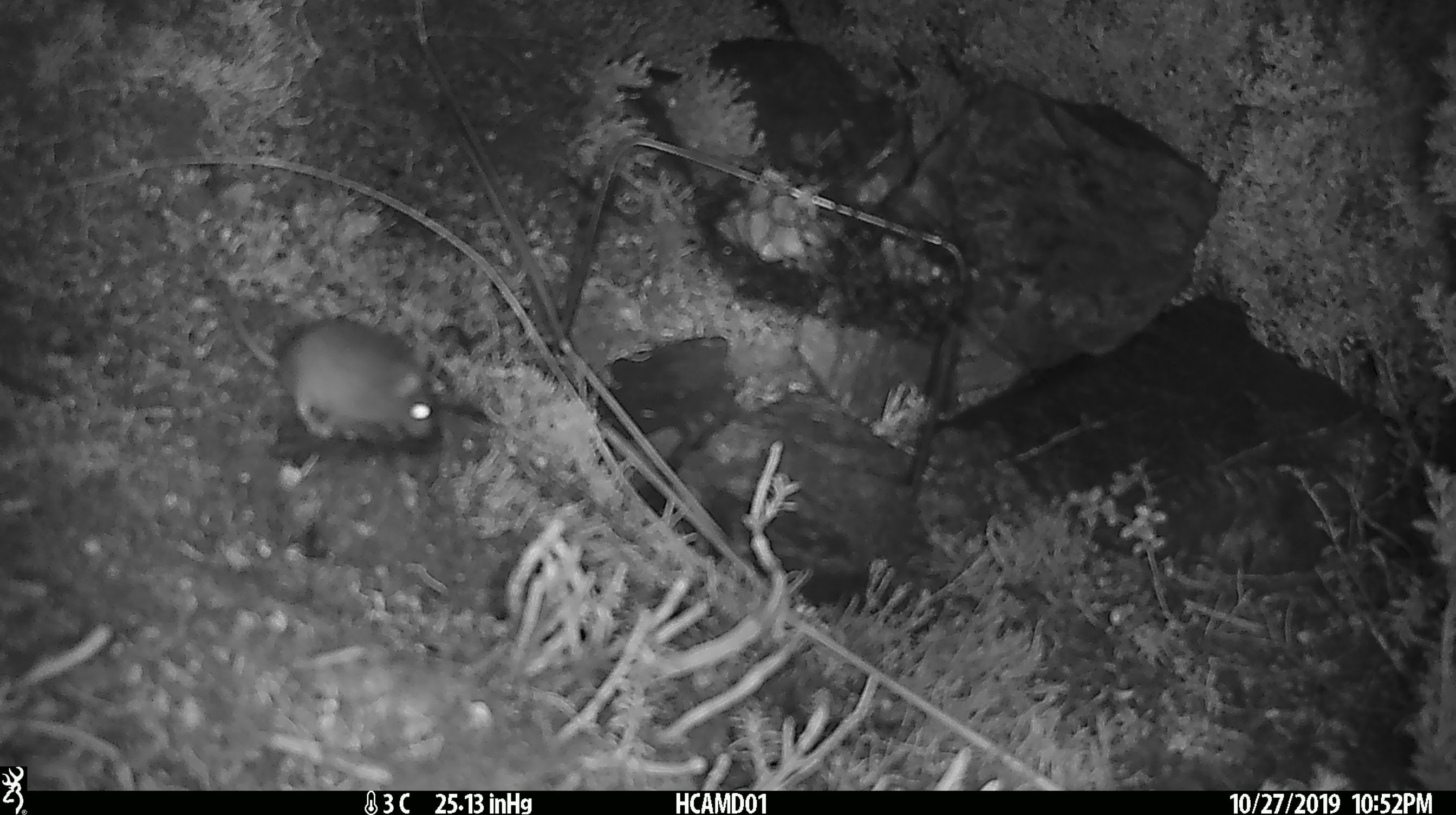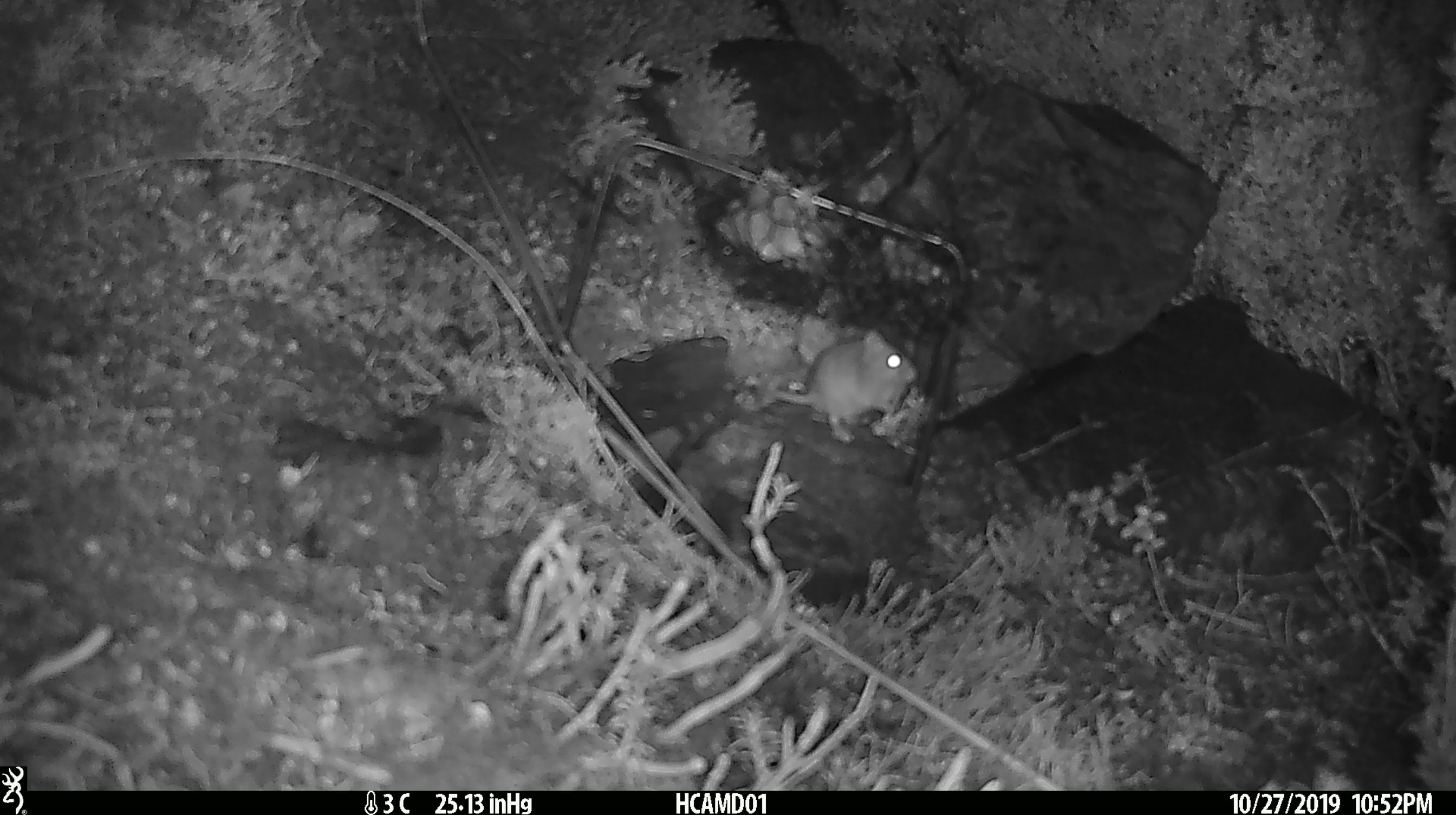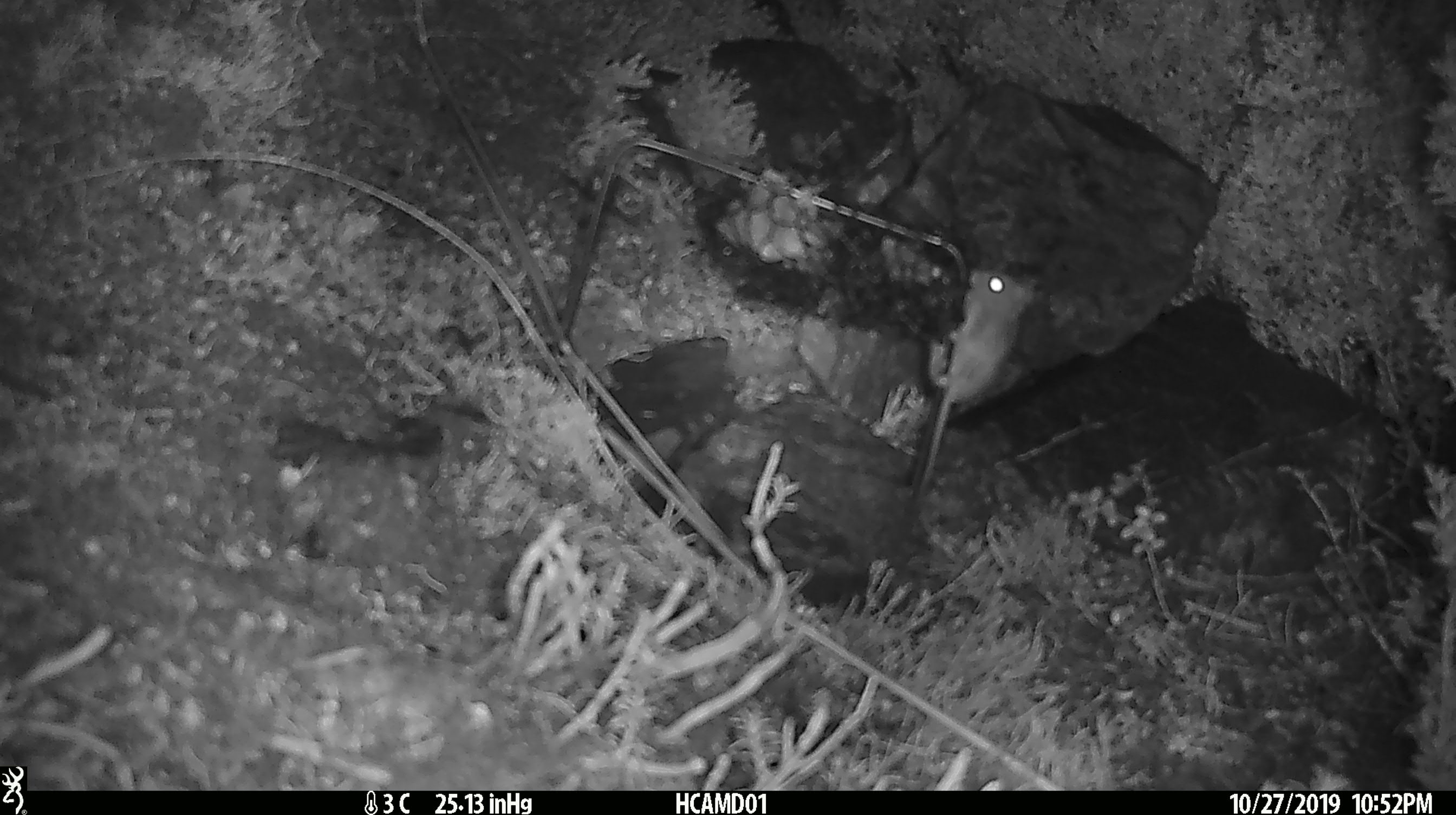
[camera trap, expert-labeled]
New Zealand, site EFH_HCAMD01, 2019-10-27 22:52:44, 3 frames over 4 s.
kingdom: Animalia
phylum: Chordata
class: Mammalia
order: Rodentia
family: Muridae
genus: Mus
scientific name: Mus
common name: mouse